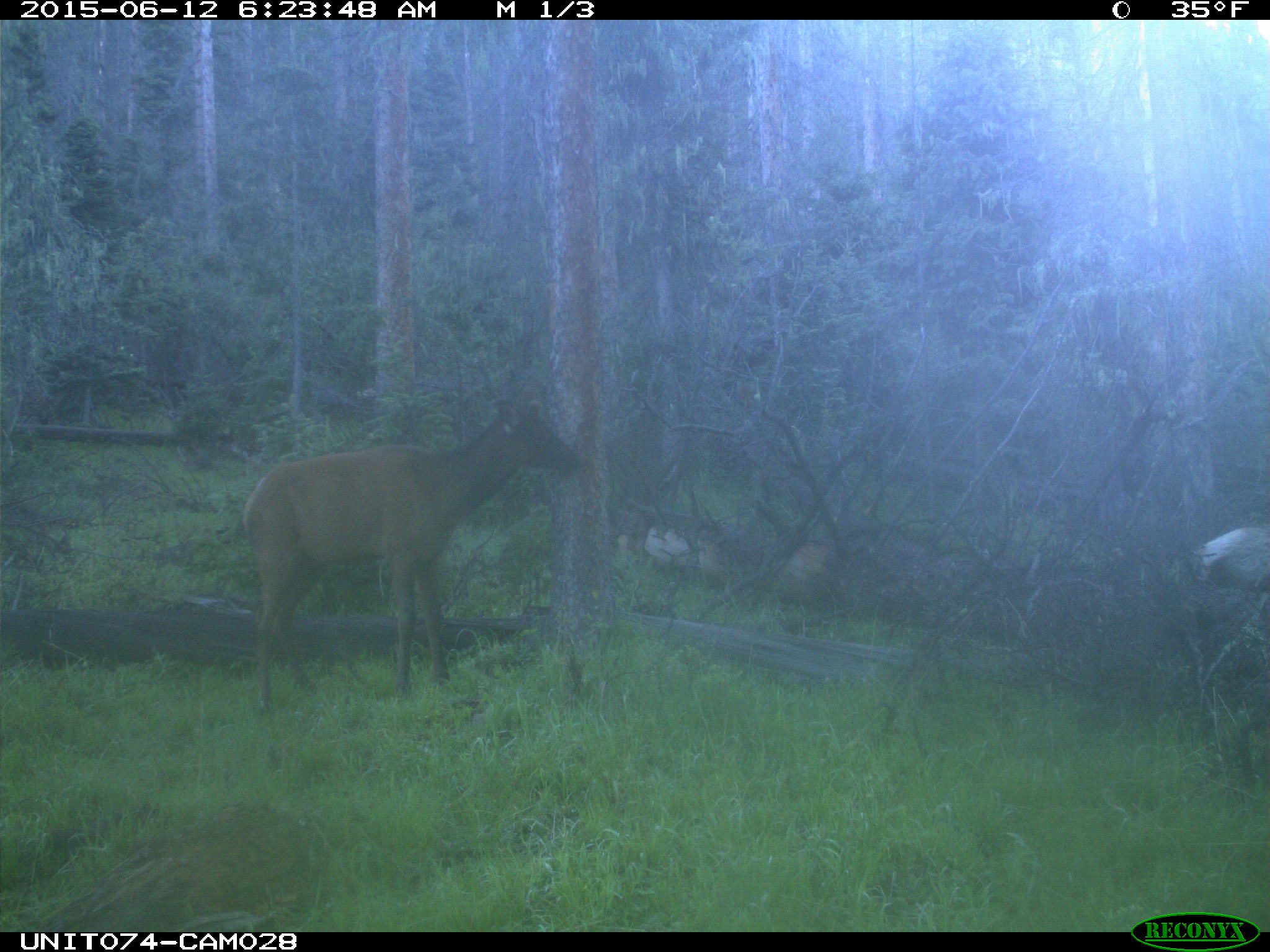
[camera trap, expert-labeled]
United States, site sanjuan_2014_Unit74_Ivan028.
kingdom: Animalia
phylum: Chordata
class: Mammalia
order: Artiodactyla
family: Cervidae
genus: Cervus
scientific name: Cervus elaphus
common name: red deer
Cervus elaphus (red deer).